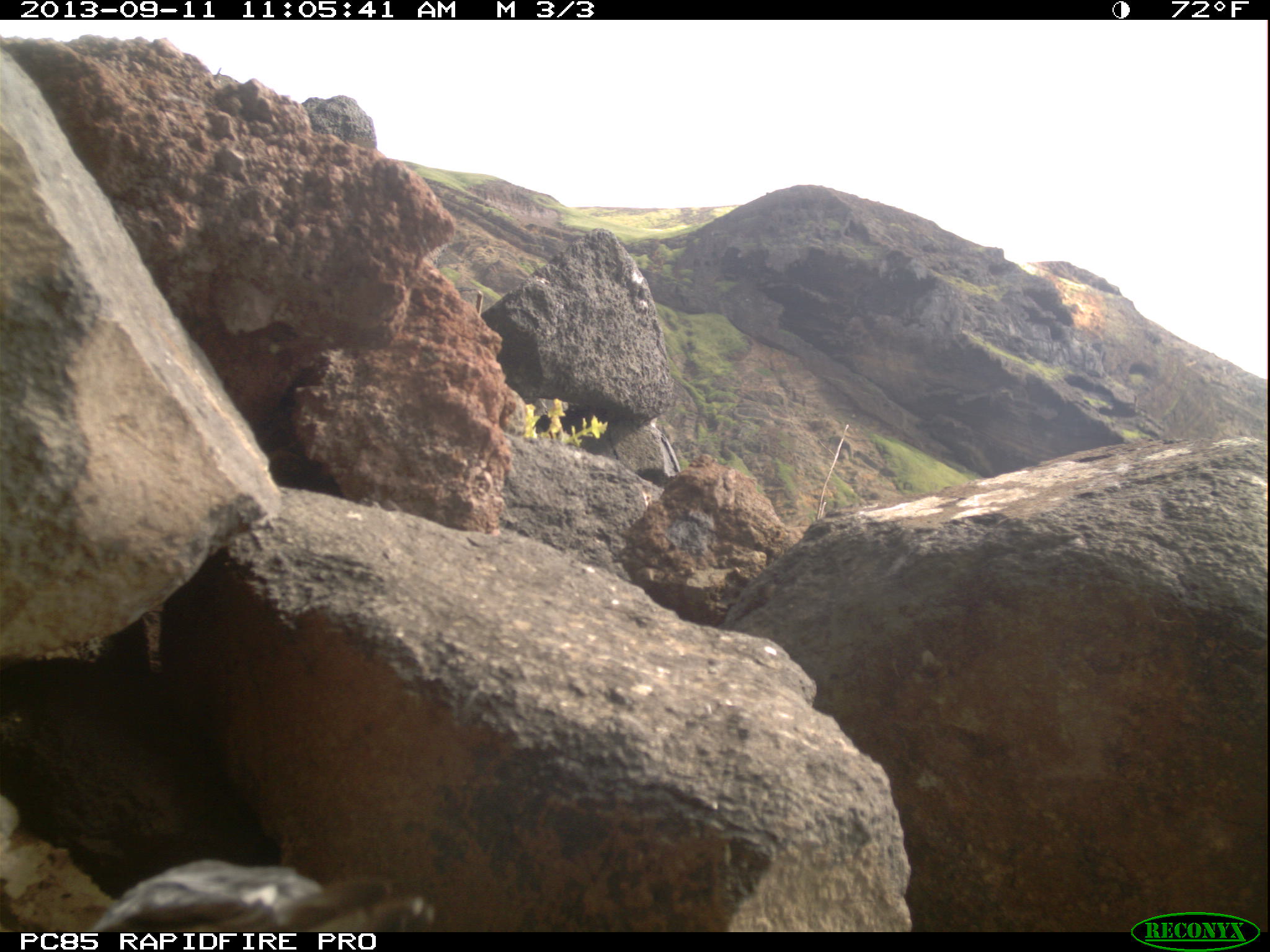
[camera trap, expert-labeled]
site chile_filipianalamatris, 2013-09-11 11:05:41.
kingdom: Animalia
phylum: Chordata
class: Aves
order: Procellariiformes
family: Procellariidae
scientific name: Procellariidae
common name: petrel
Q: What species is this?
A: Petrel (Procellariidae).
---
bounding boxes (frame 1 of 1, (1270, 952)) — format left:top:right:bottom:
petrel: 71:854:433:933